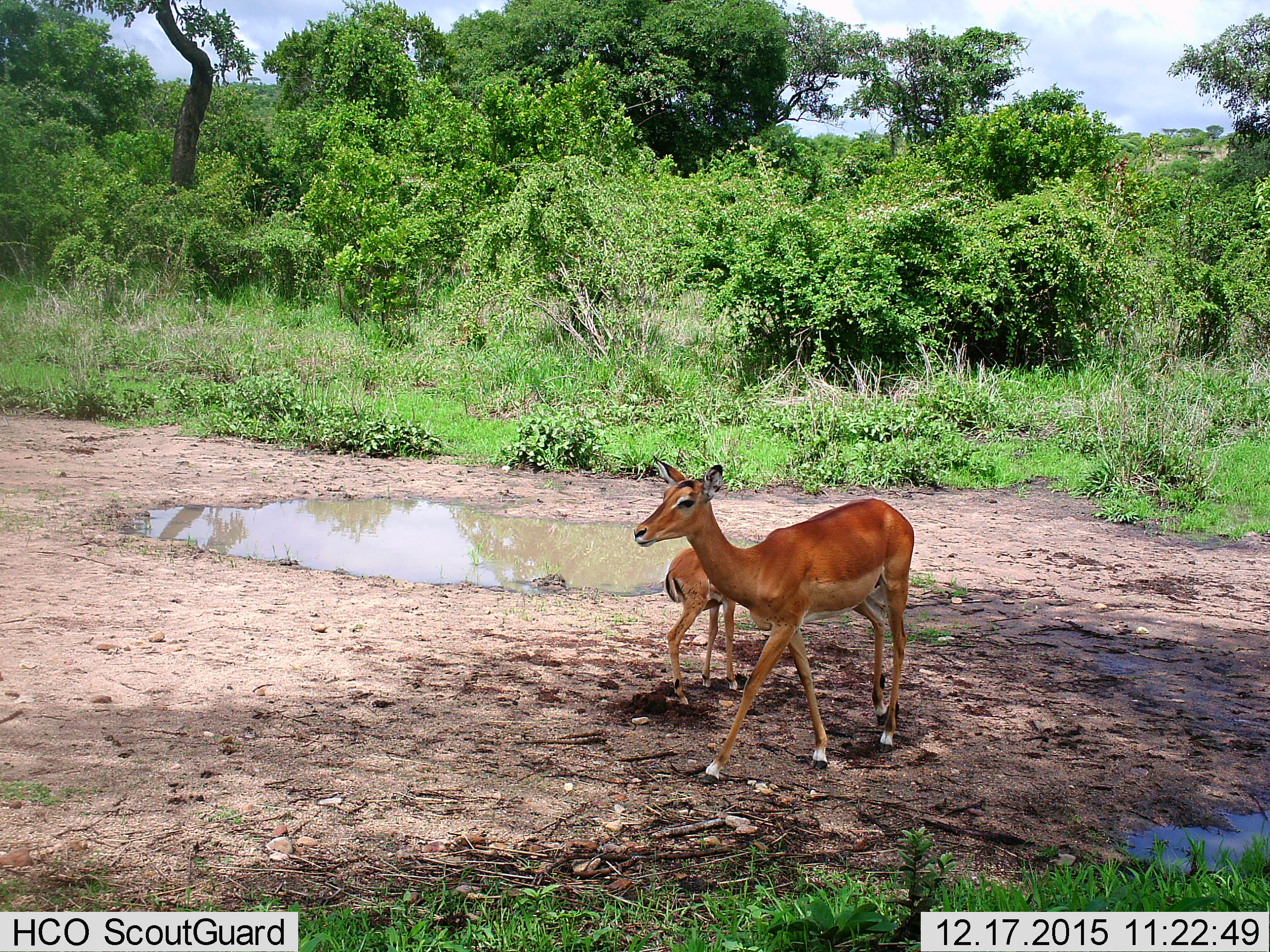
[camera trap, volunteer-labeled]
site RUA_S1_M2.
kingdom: Animalia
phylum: Chordata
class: Mammalia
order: Artiodactyla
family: Bovidae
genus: Aepyceros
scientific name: Aepyceros melampus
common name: impala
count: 2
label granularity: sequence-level